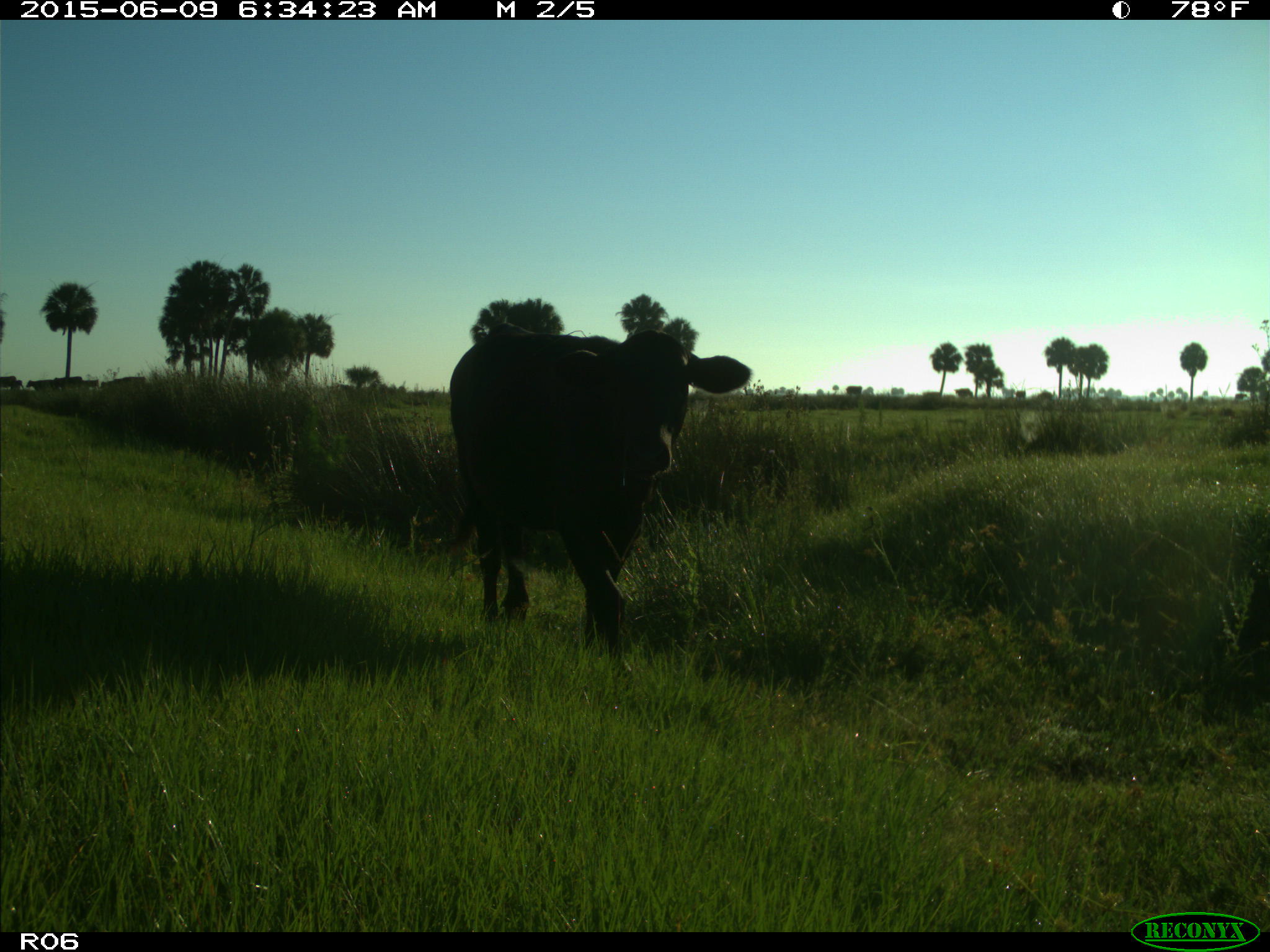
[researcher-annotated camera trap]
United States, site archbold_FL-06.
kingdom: Animalia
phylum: Chordata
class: Mammalia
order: Artiodactyla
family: Bovidae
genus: Bos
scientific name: Bos taurus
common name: domestic cow